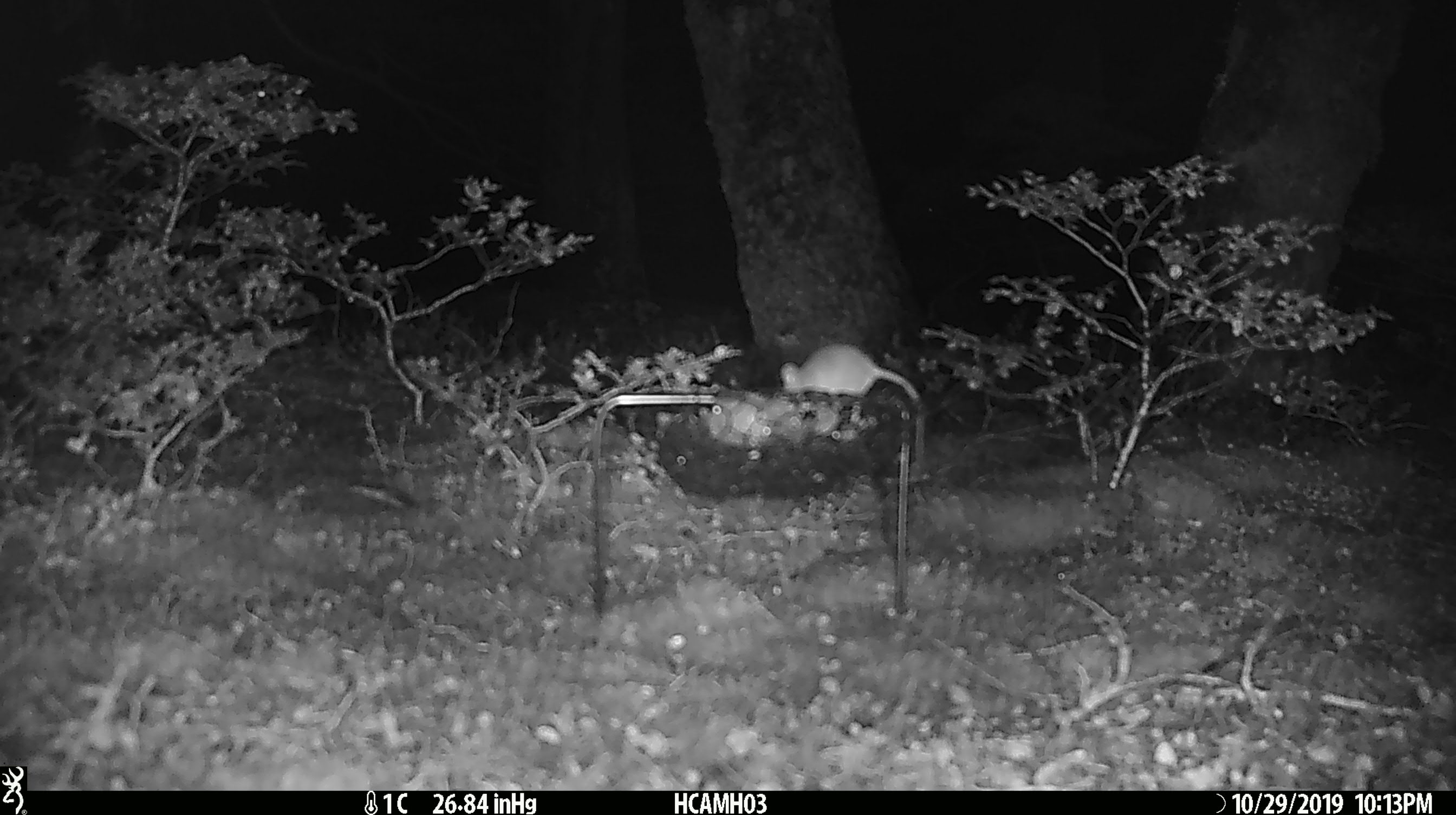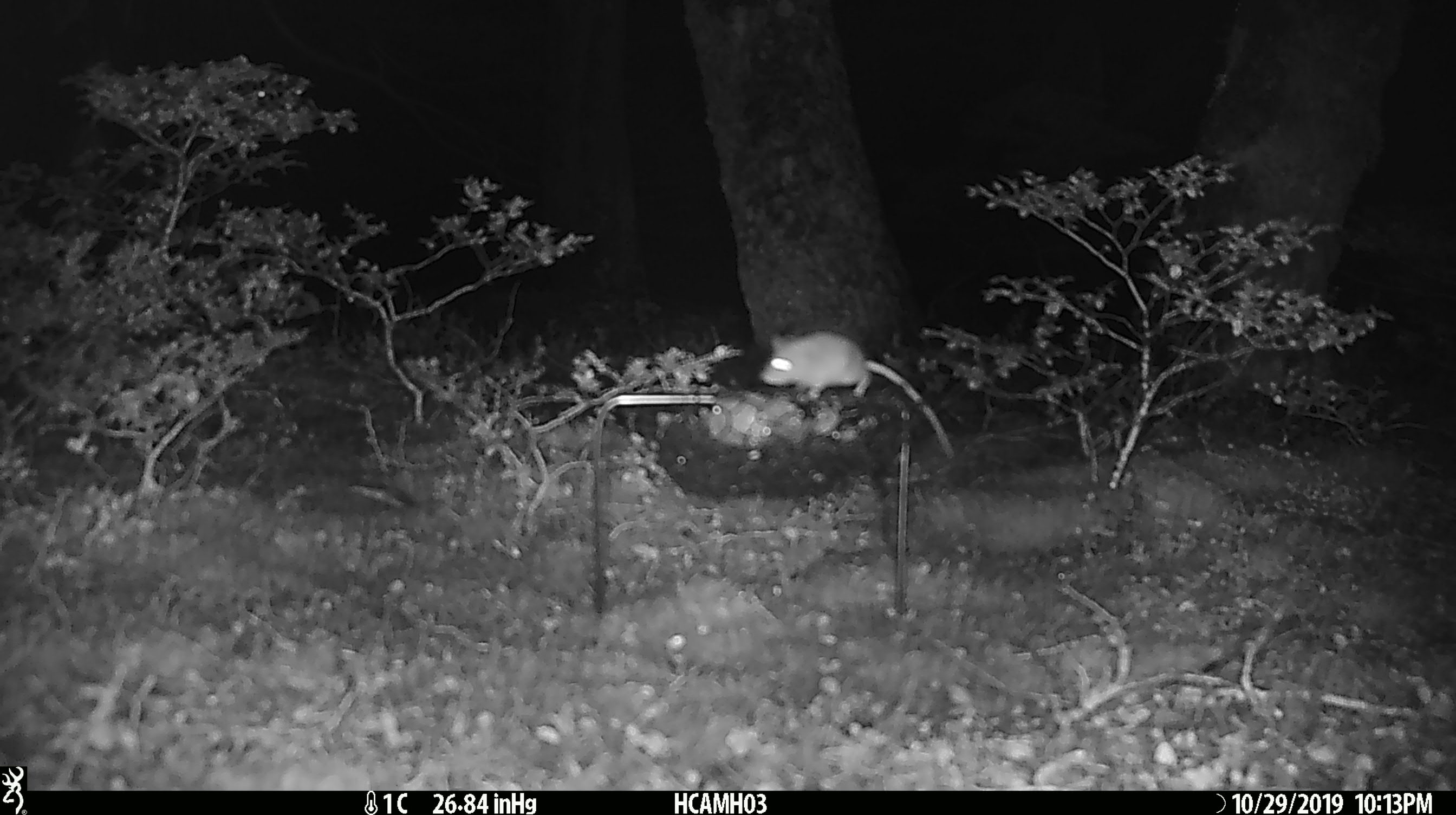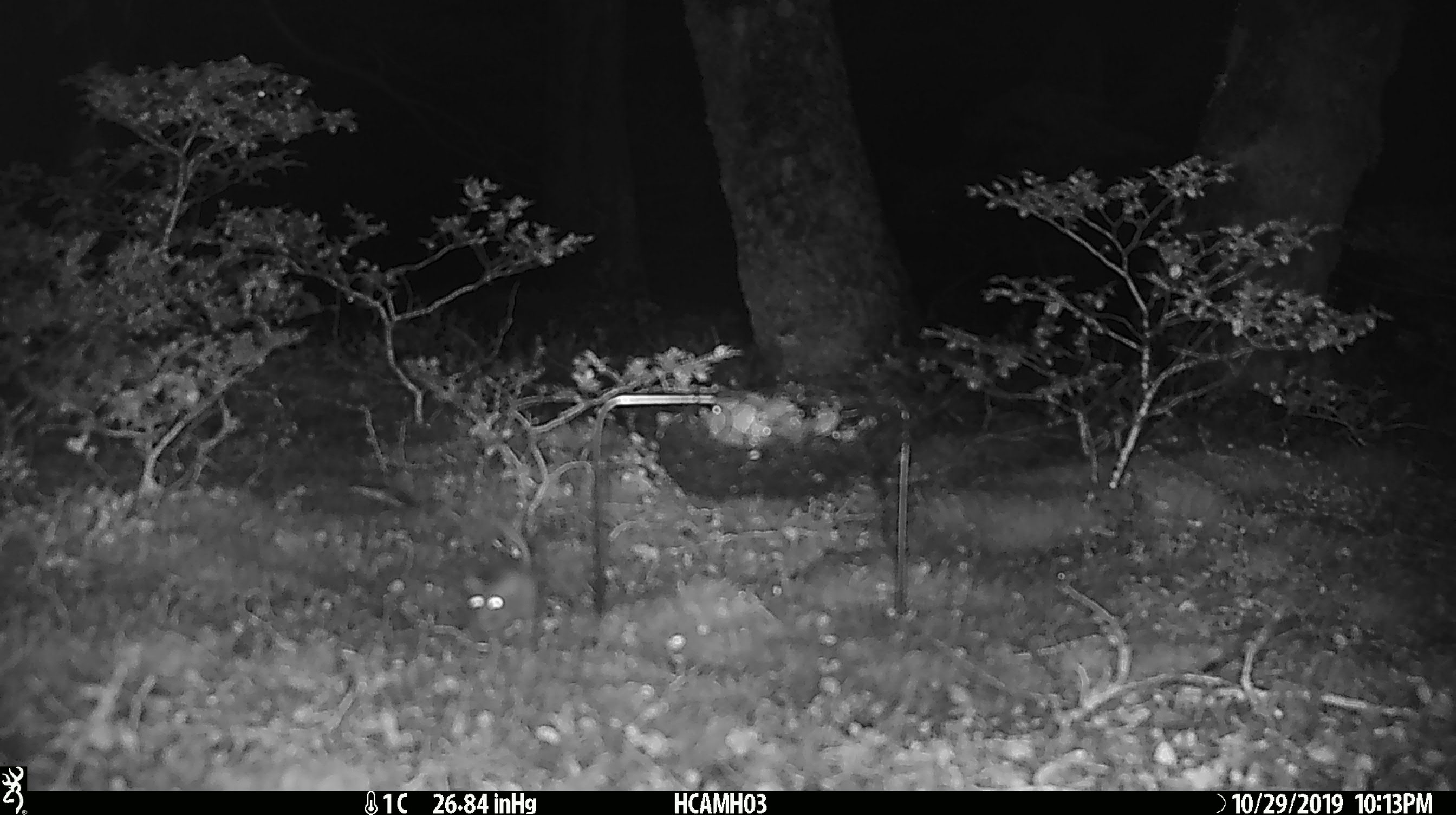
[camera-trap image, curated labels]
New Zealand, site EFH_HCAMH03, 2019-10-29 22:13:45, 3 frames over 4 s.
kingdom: Animalia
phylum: Chordata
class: Mammalia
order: Rodentia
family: Muridae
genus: Mus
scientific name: Mus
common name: mouse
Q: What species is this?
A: Mouse (Mus).